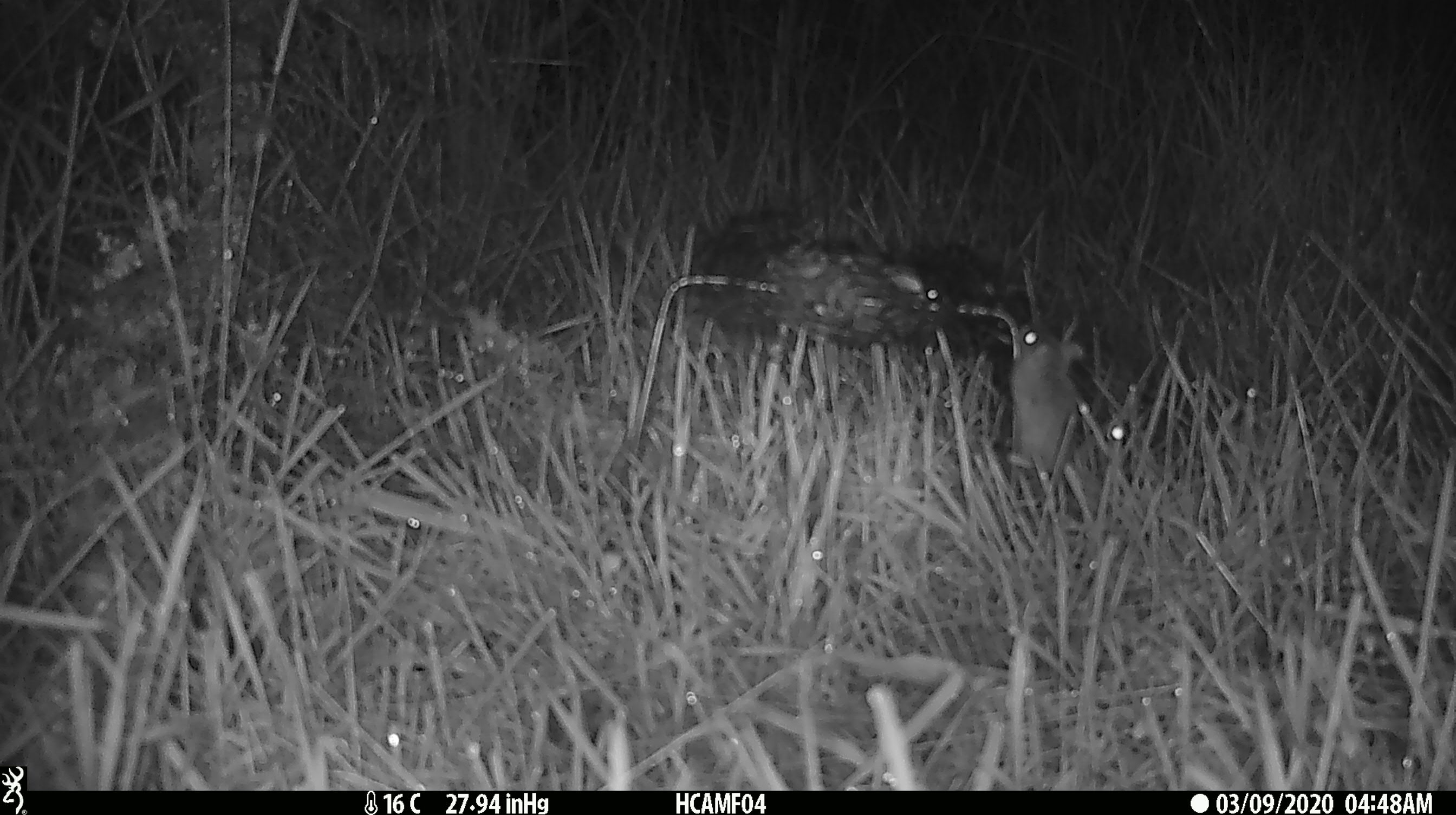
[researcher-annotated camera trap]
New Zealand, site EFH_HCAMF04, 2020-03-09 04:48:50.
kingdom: Animalia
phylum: Chordata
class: Mammalia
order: Rodentia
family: Muridae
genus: Mus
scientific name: Mus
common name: mouse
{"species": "mouse (Mus)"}